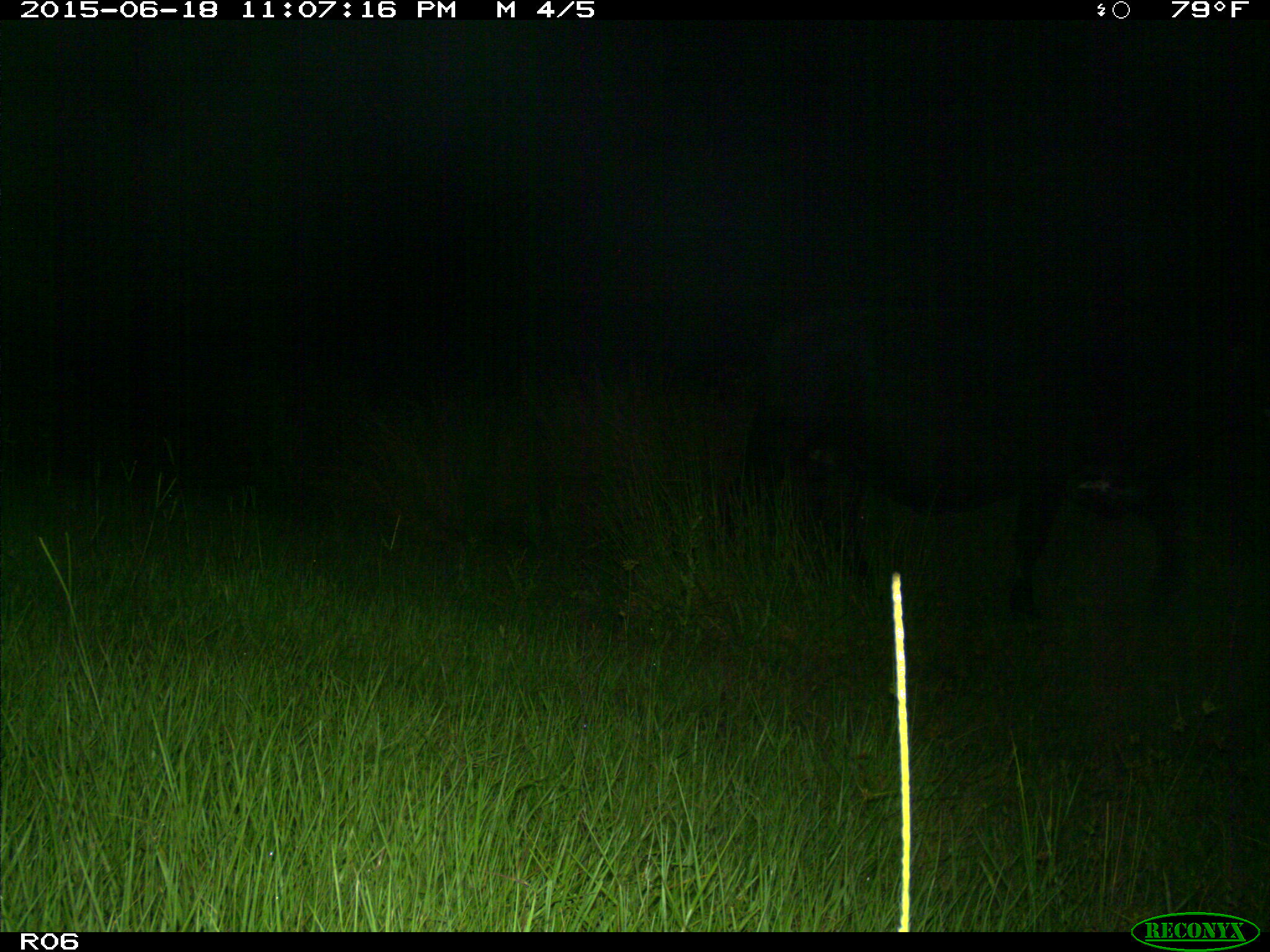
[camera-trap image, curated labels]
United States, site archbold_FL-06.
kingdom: Animalia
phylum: Chordata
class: Mammalia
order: Artiodactyla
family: Bovidae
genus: Bos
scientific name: Bos taurus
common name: domestic cow